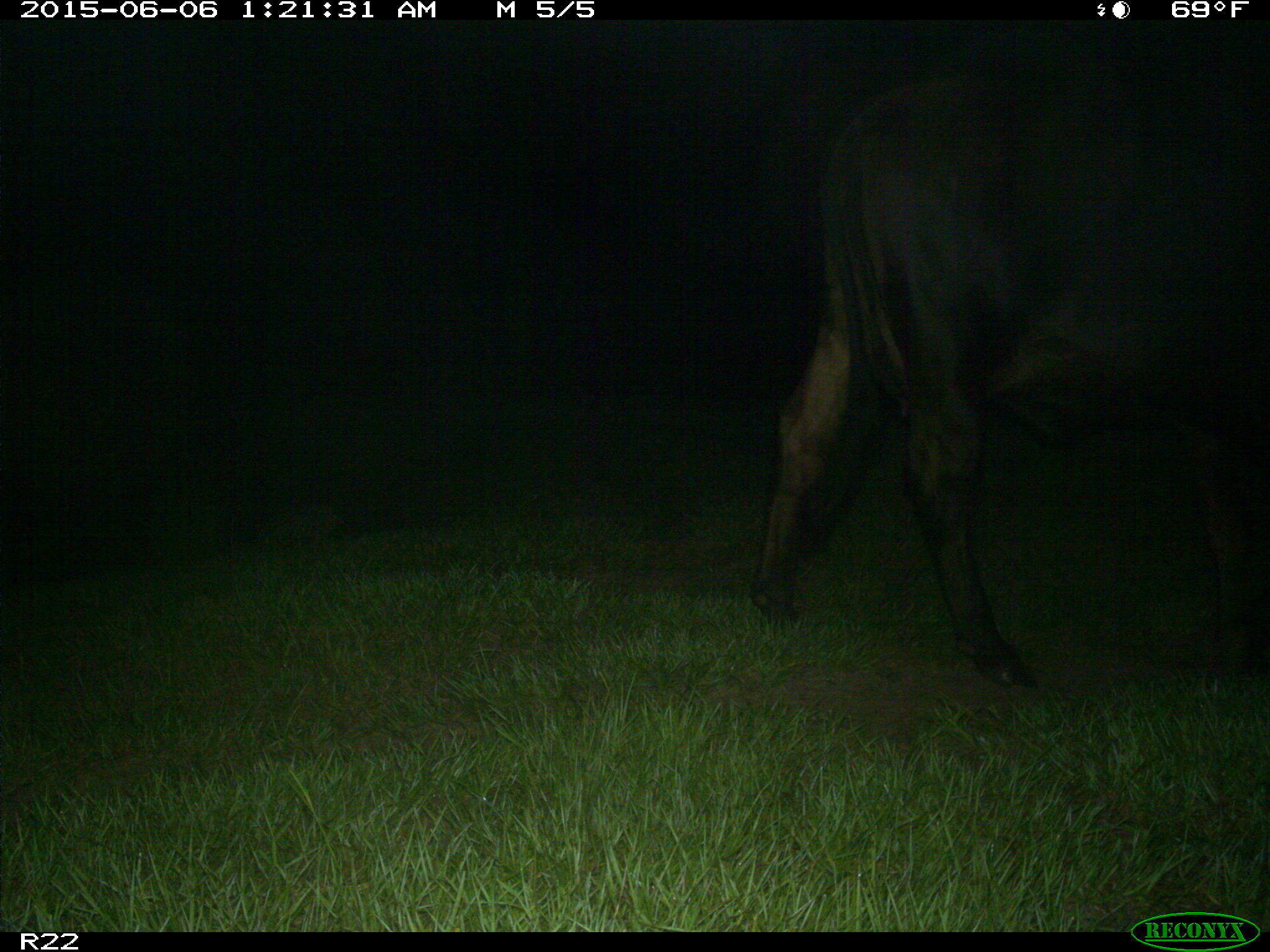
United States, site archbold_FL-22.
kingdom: Animalia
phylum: Chordata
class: Mammalia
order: Artiodactyla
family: Bovidae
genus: Bos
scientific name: Bos taurus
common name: domestic cow